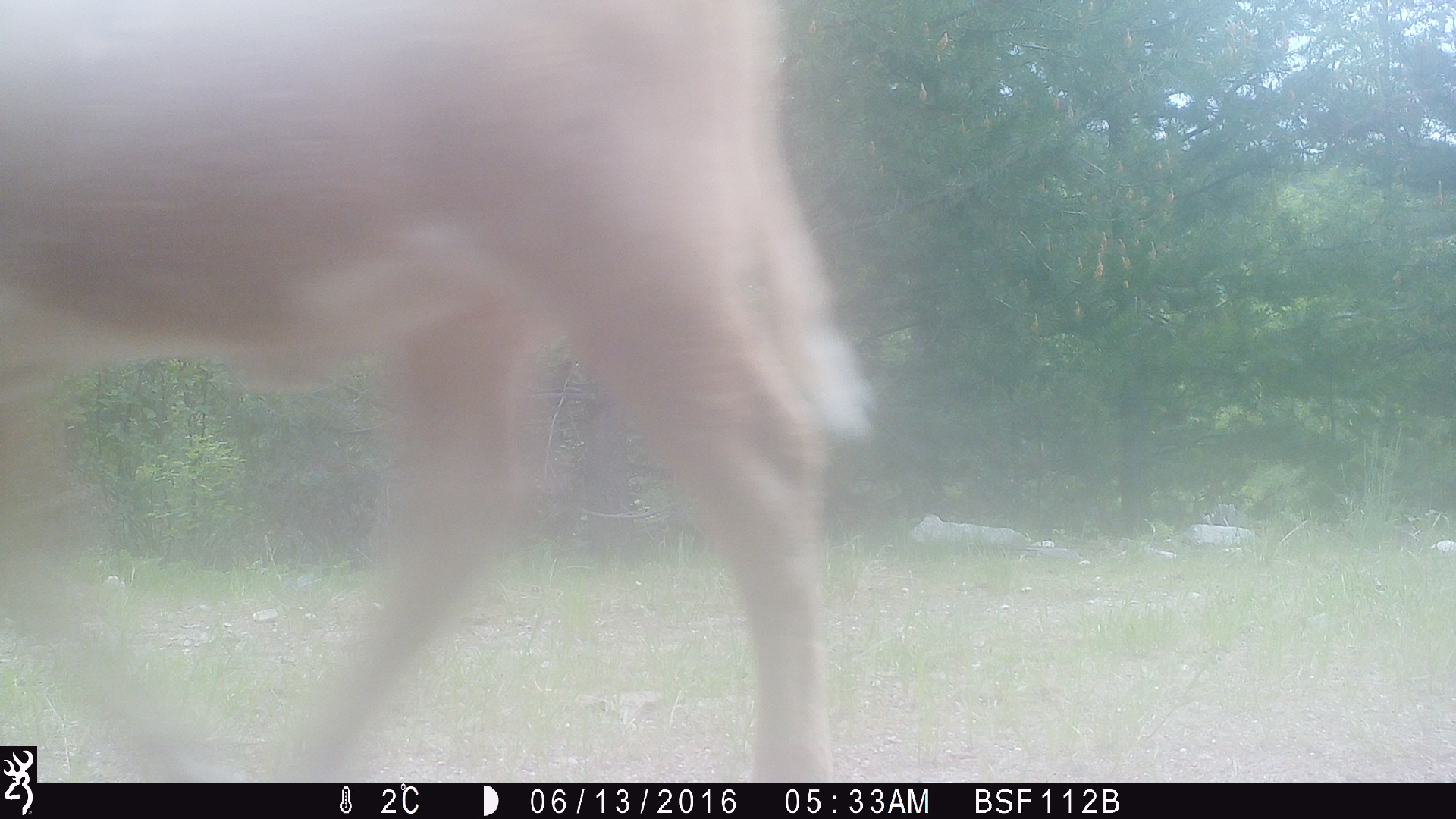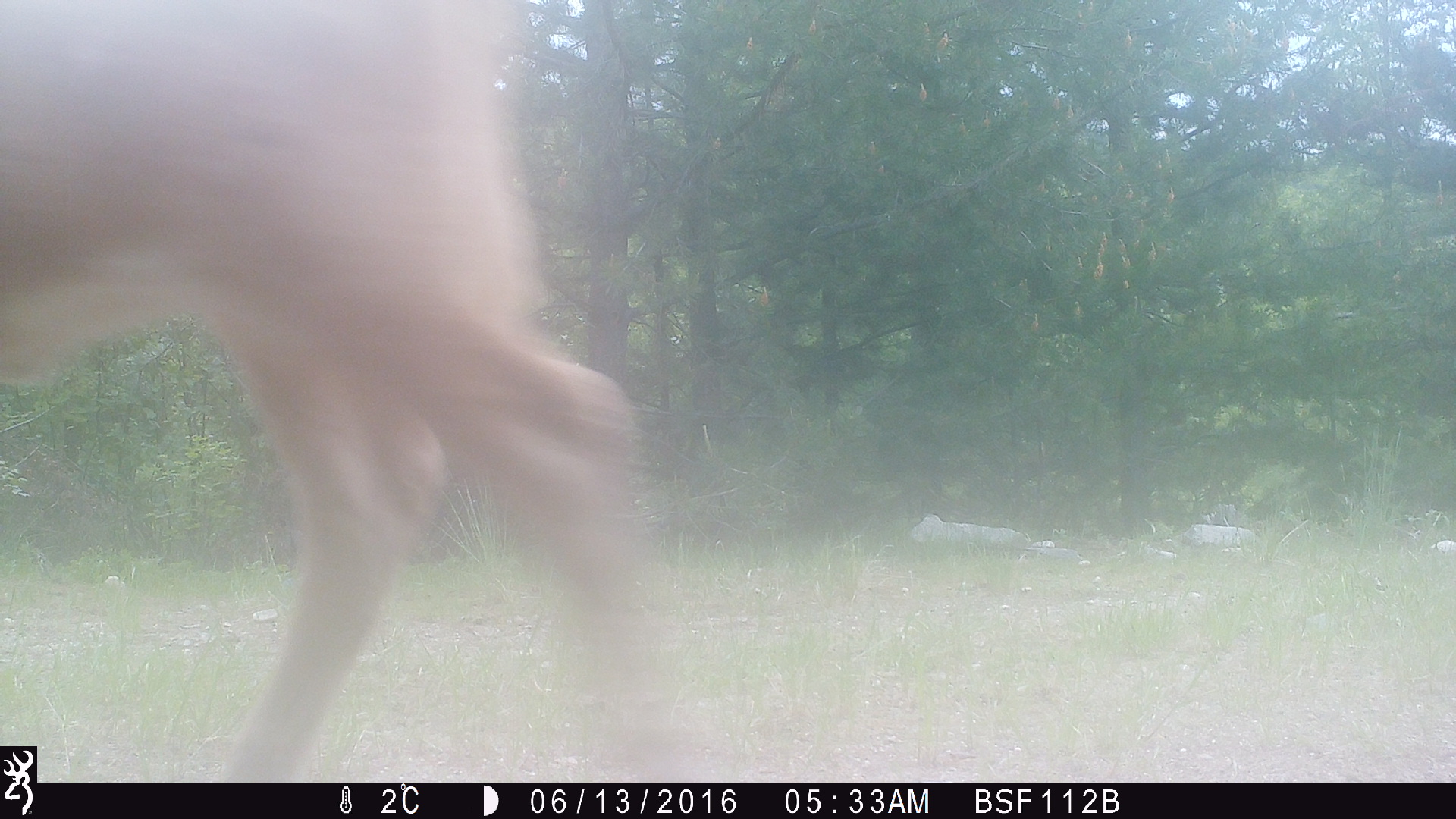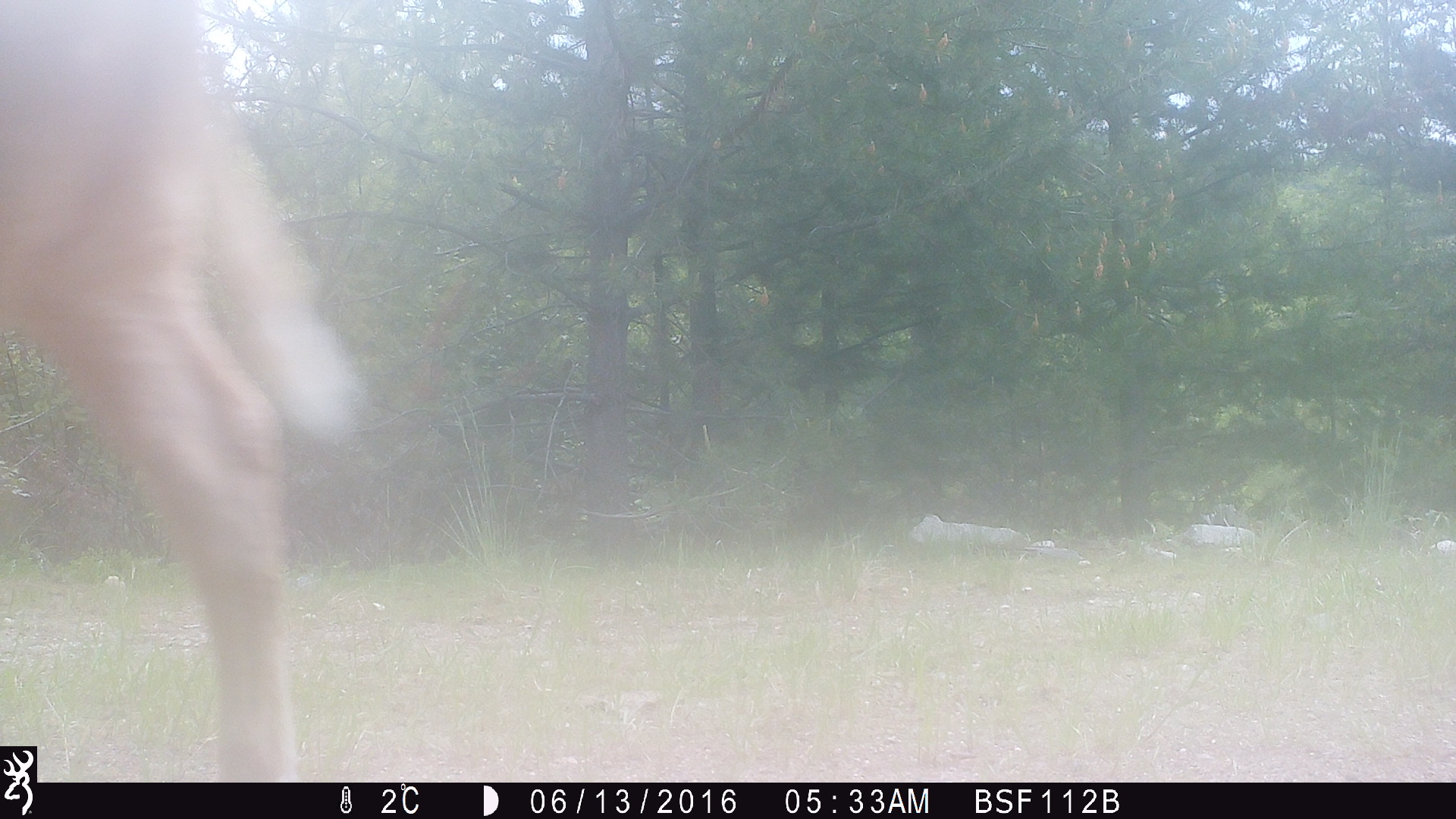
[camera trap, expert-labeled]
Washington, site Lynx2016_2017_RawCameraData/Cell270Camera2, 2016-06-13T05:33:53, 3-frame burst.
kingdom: Animalia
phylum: Chordata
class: Mammalia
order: Artiodactyla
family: Bovidae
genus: Bos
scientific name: Bos taurus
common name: domestic cattle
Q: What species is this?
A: Domestic cattle (Bos taurus).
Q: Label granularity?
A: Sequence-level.